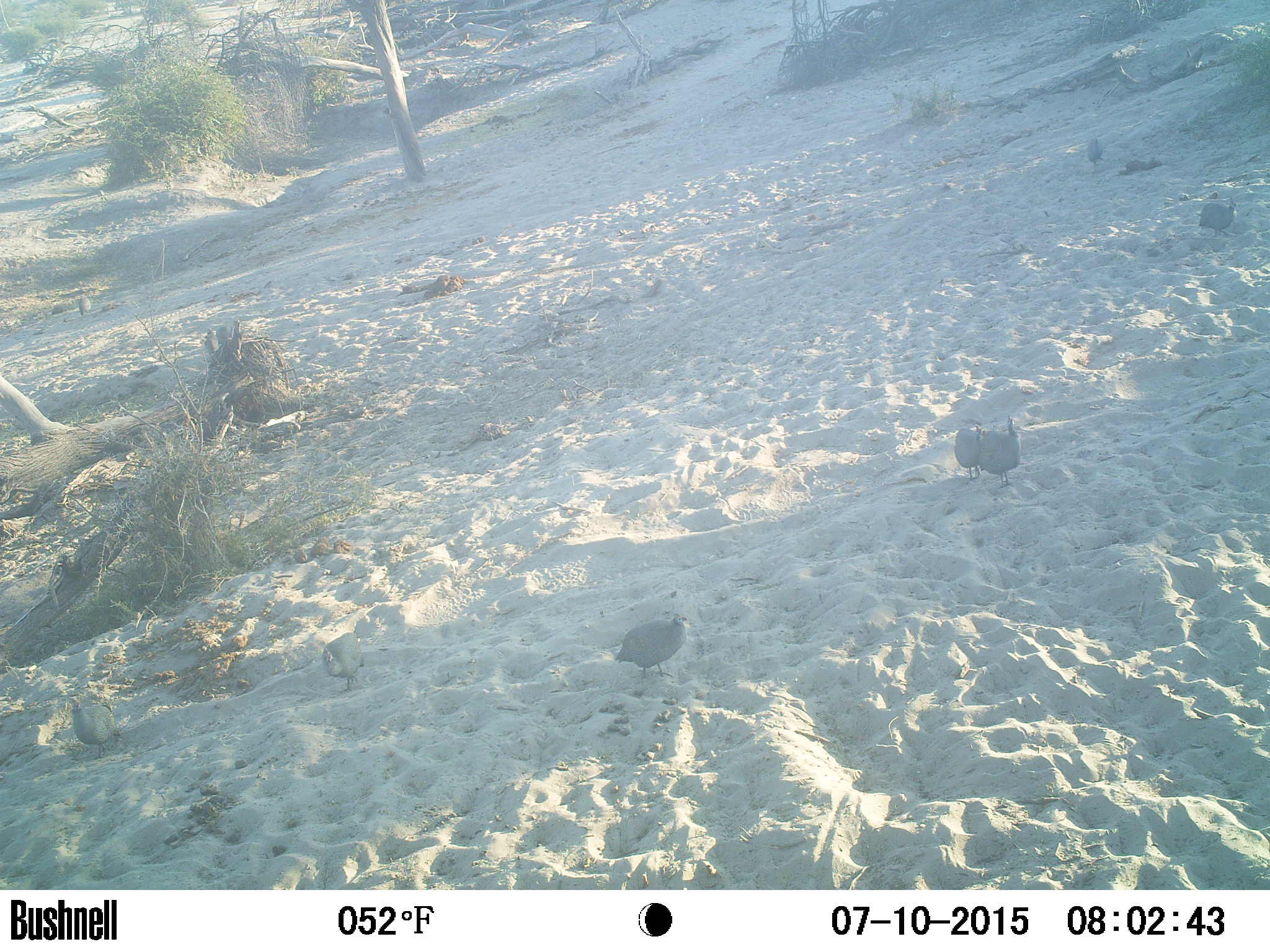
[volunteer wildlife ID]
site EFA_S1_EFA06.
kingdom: Animalia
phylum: Chordata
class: Aves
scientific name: Aves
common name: bird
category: birdother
Birdother (bird) (Aves), count 7. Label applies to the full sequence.